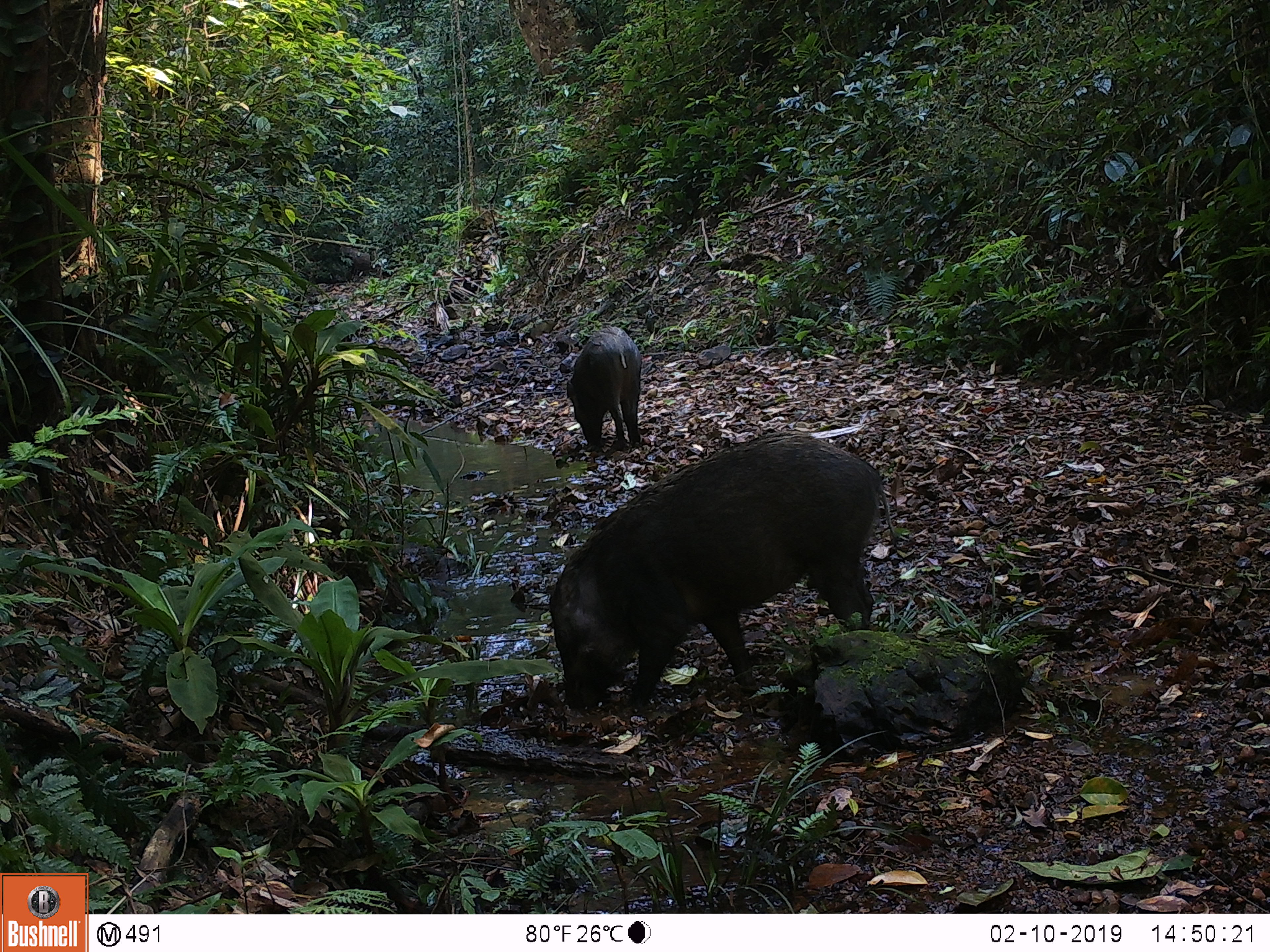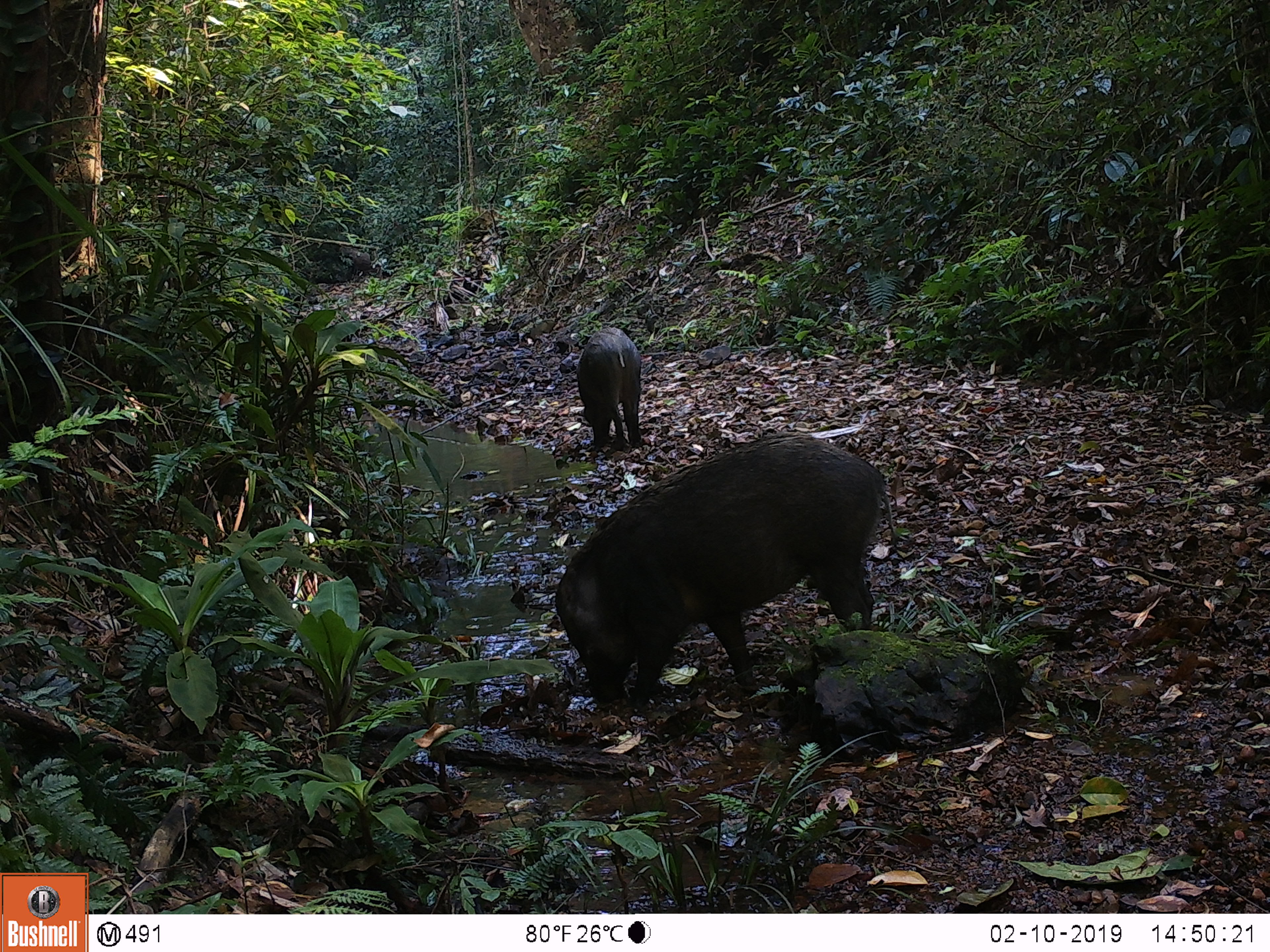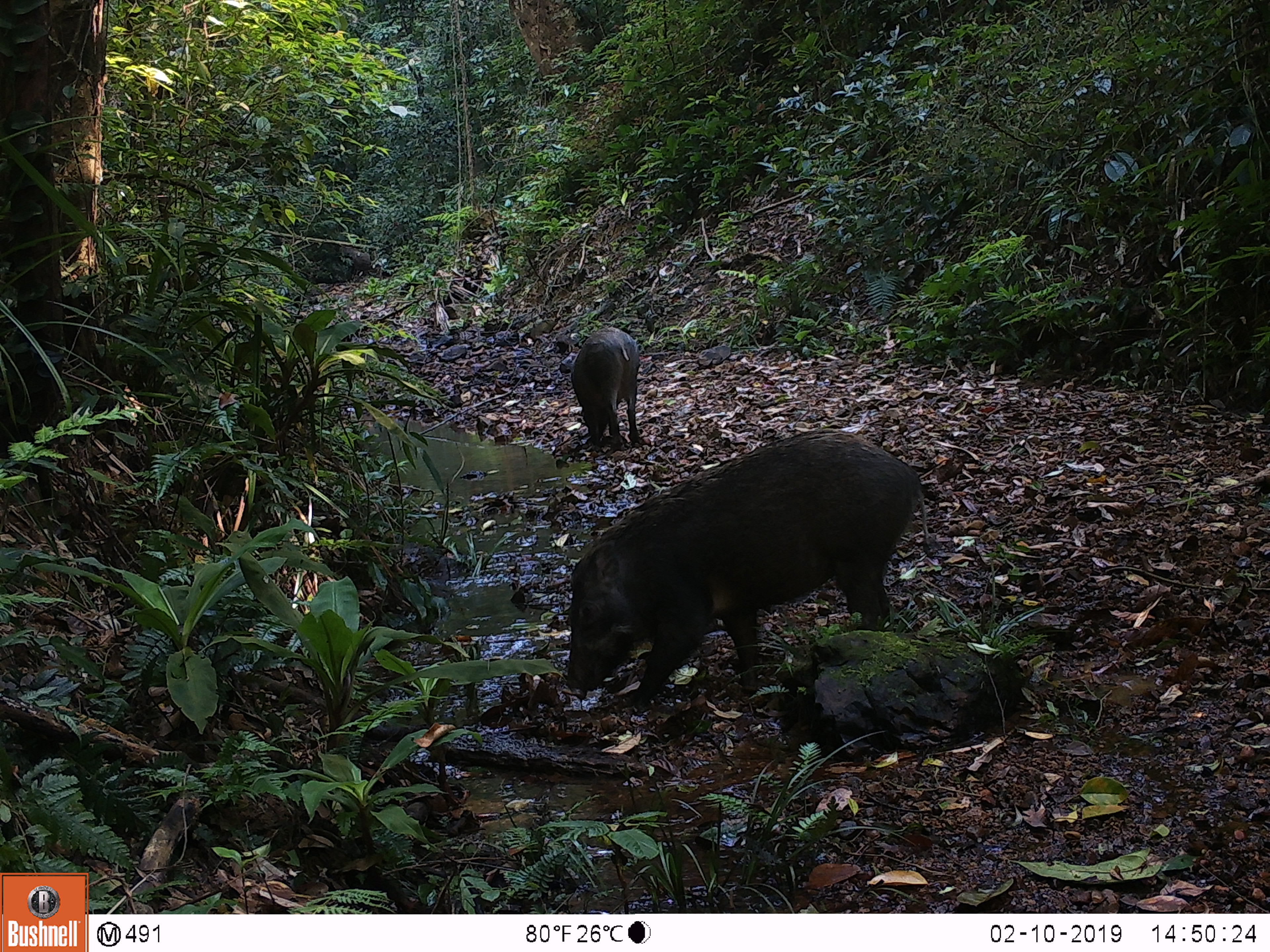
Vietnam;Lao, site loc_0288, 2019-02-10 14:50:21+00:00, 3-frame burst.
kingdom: Animalia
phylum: Chordata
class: Mammalia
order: Artiodactyla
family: Suidae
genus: Sus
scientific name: Sus scrofa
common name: eurasian wild pig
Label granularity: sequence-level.